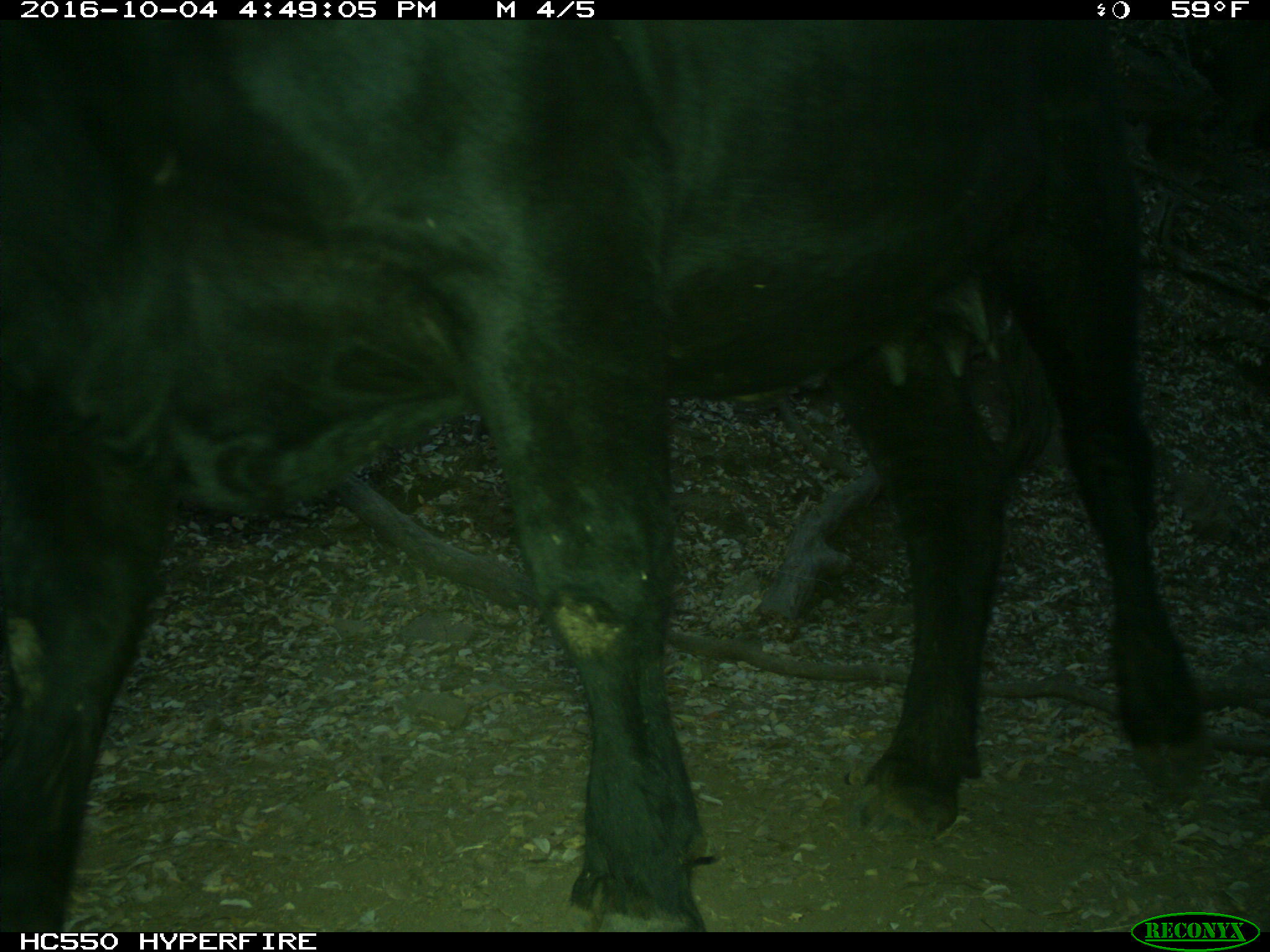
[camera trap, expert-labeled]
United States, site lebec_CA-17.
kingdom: Animalia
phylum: Chordata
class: Mammalia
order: Artiodactyla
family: Bovidae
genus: Bos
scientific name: Bos taurus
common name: domestic cow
Bos taurus (domestic cow).